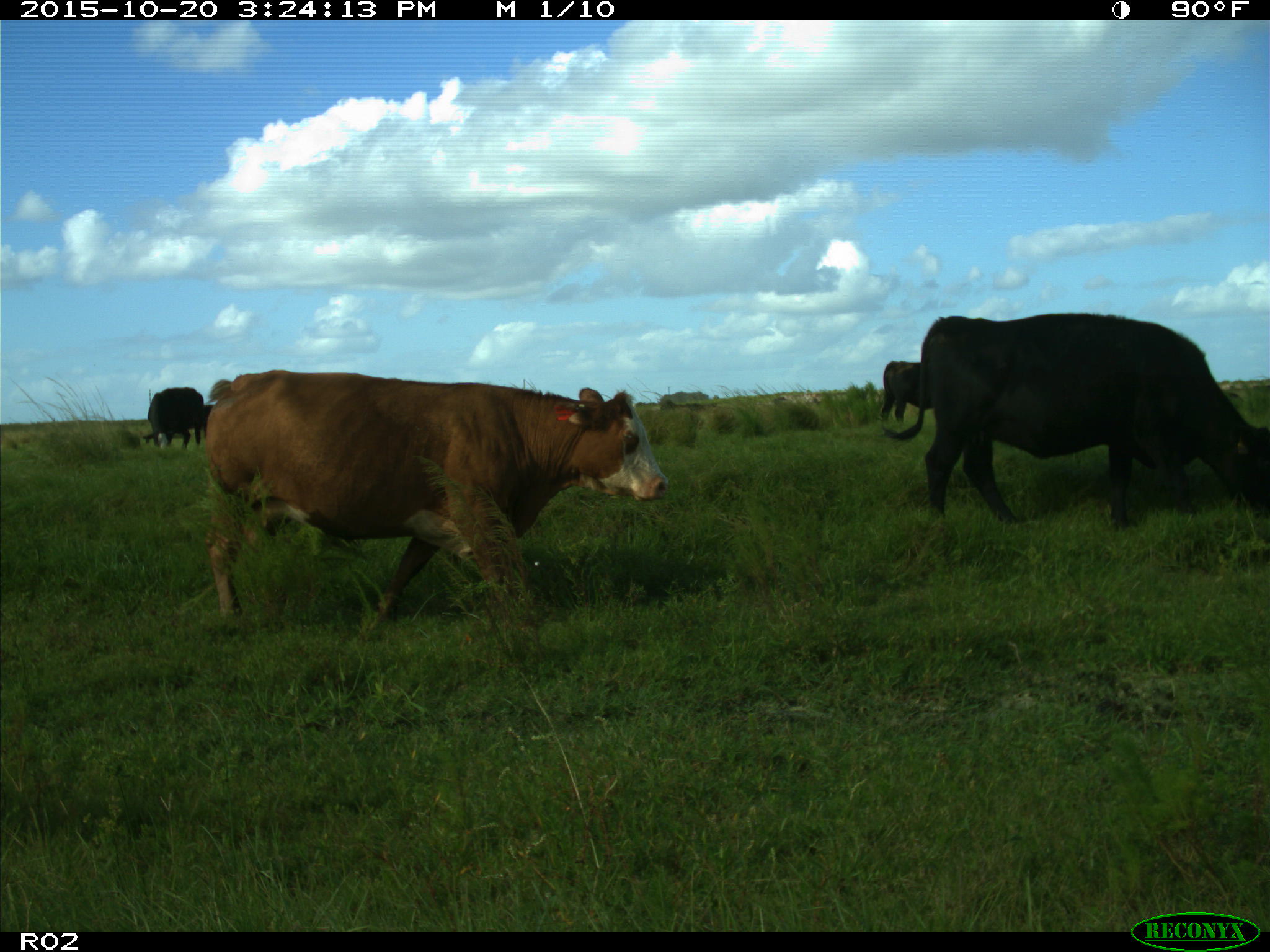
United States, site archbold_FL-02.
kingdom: Animalia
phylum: Chordata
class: Mammalia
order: Artiodactyla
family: Bovidae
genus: Bos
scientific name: Bos taurus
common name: domestic cow